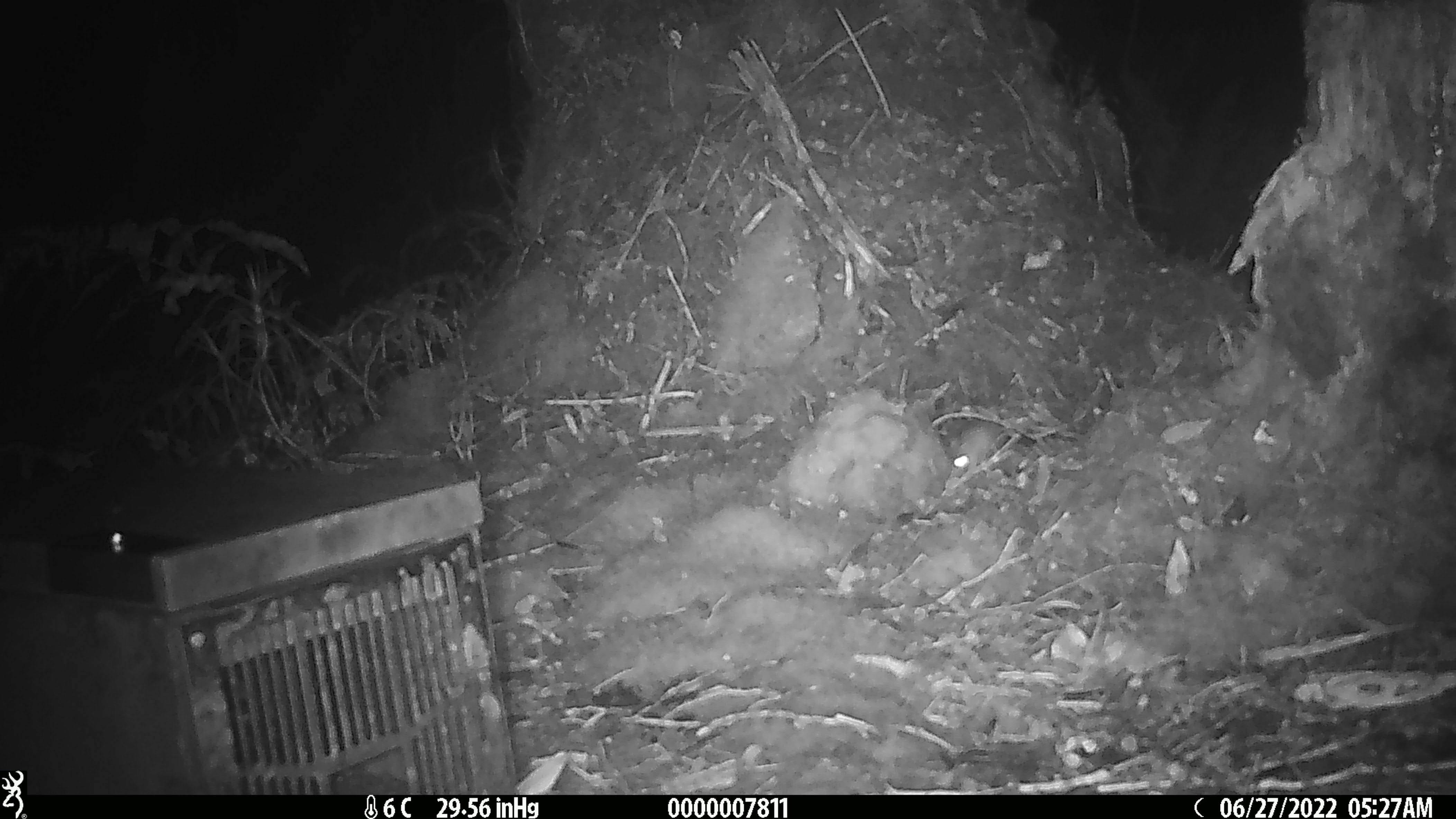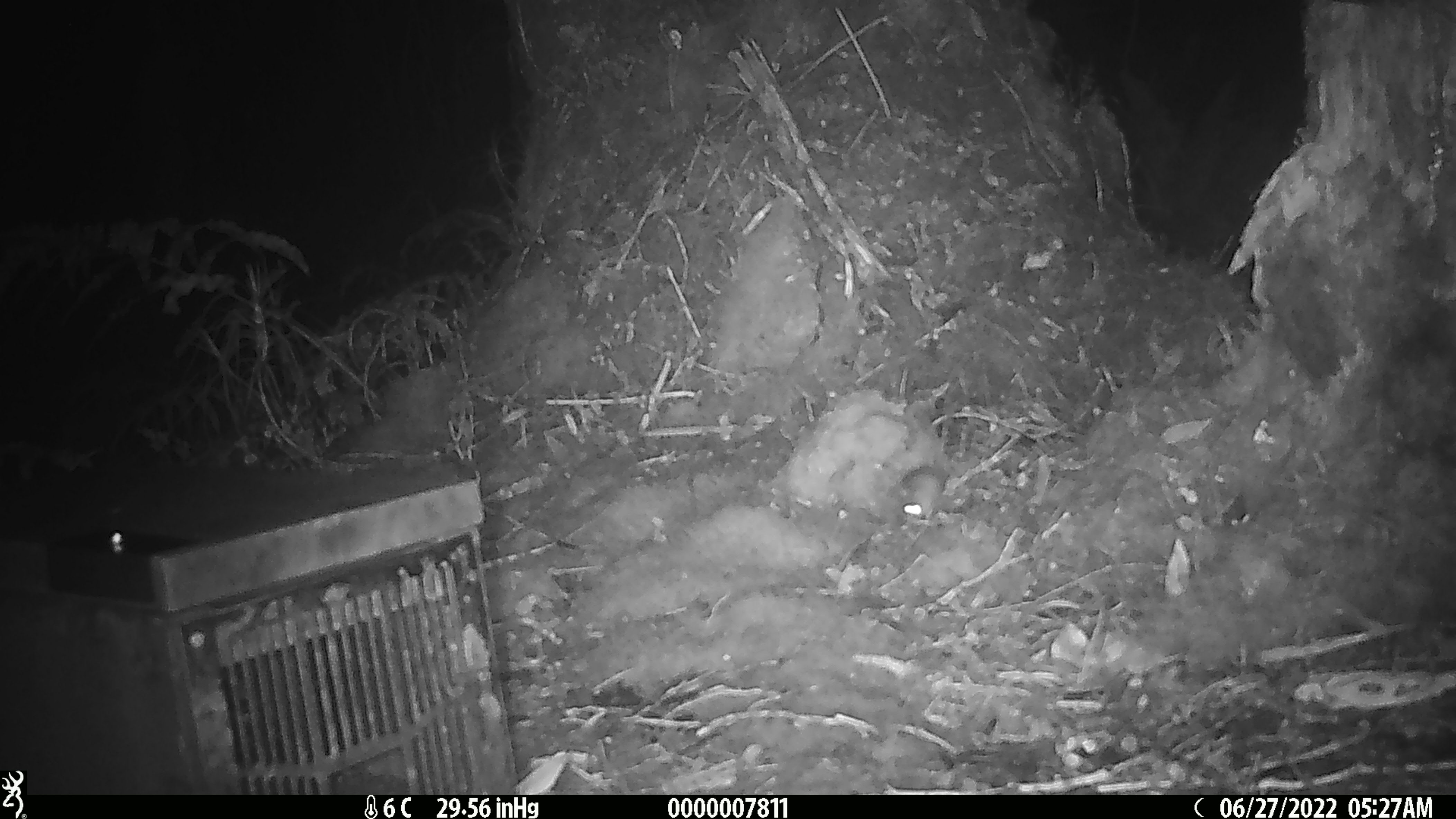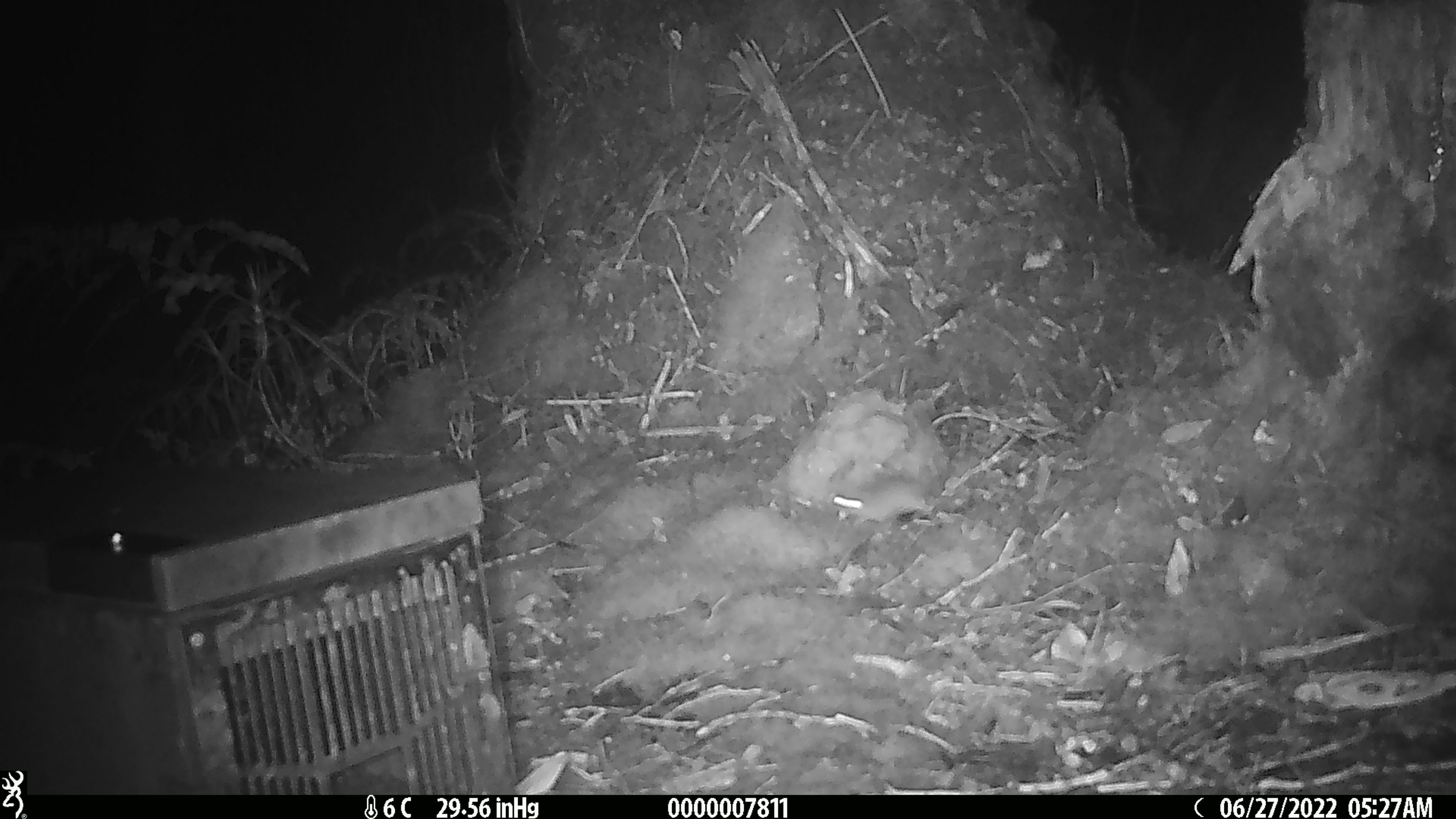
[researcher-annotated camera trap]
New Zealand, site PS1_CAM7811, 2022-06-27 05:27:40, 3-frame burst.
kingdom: Animalia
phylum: Chordata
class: Mammalia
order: Rodentia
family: Muridae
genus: Mus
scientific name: Mus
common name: mouse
Mouse (Mus).